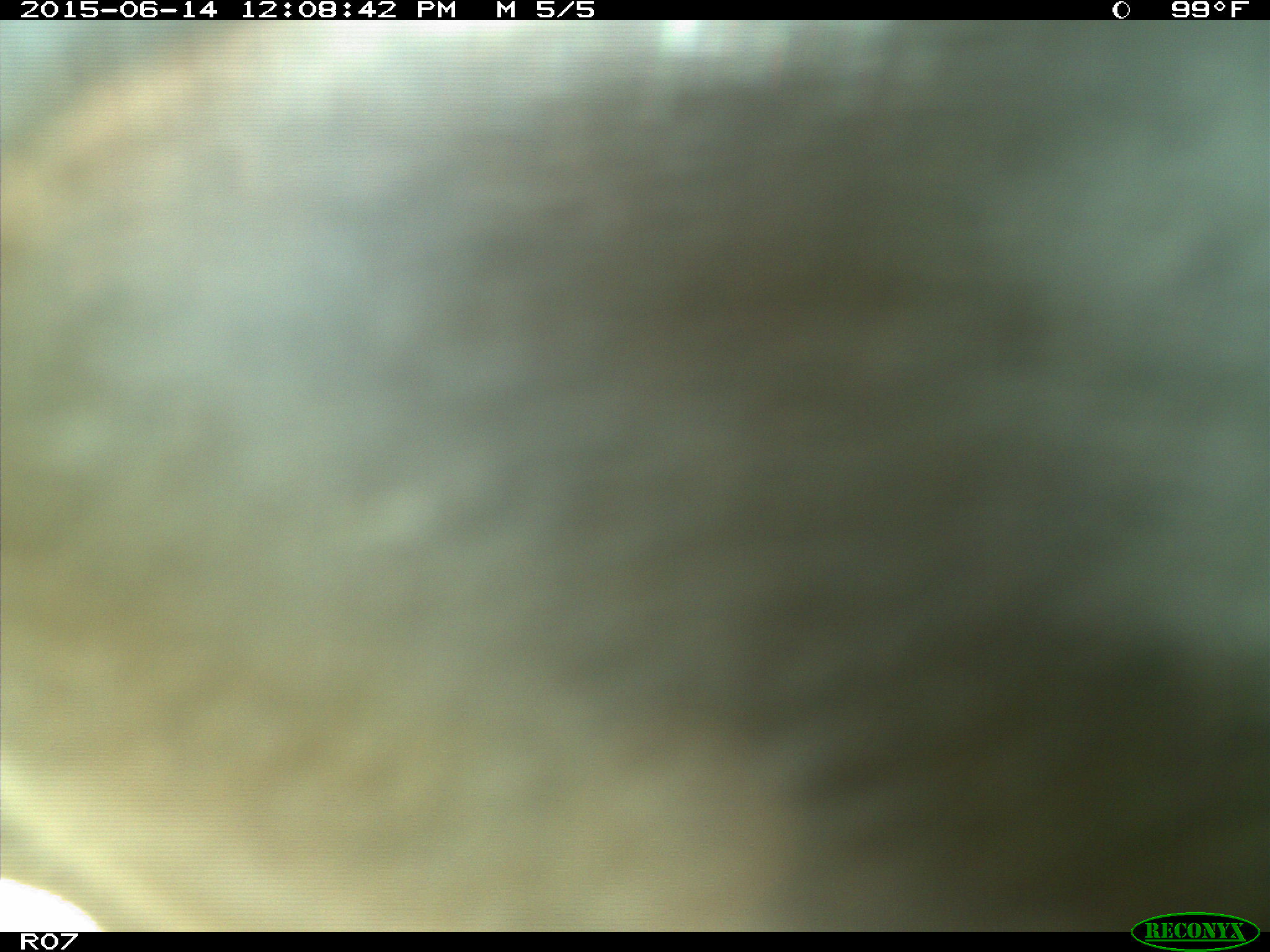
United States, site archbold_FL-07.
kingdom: Animalia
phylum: Chordata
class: Mammalia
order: Artiodactyla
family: Bovidae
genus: Bos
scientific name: Bos taurus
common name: domestic cow